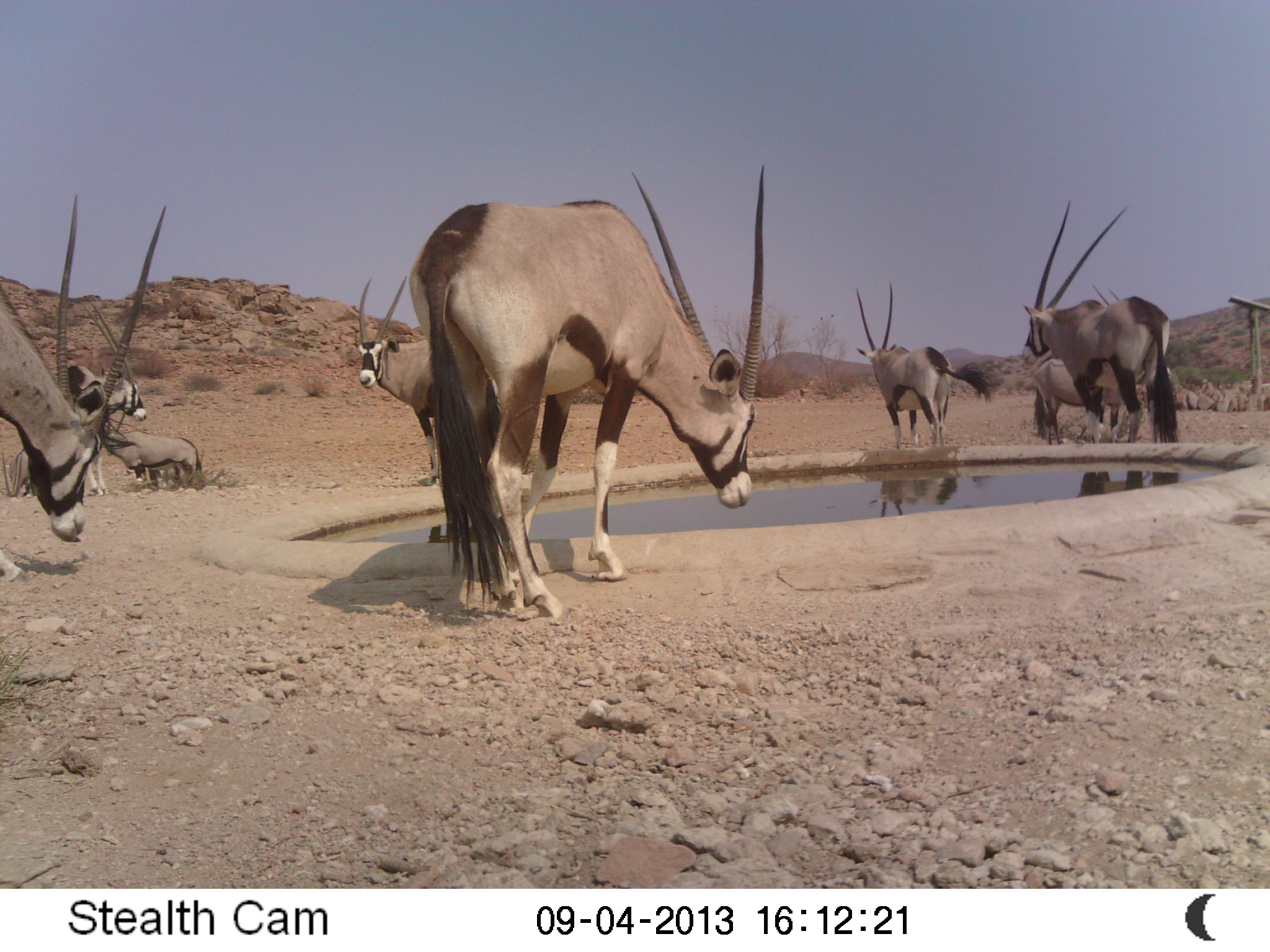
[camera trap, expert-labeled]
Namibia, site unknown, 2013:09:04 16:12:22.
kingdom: Animalia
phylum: Chordata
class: Mammalia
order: Artiodactyla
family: Bovidae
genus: Oryx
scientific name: Oryx gazella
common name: gemsbok